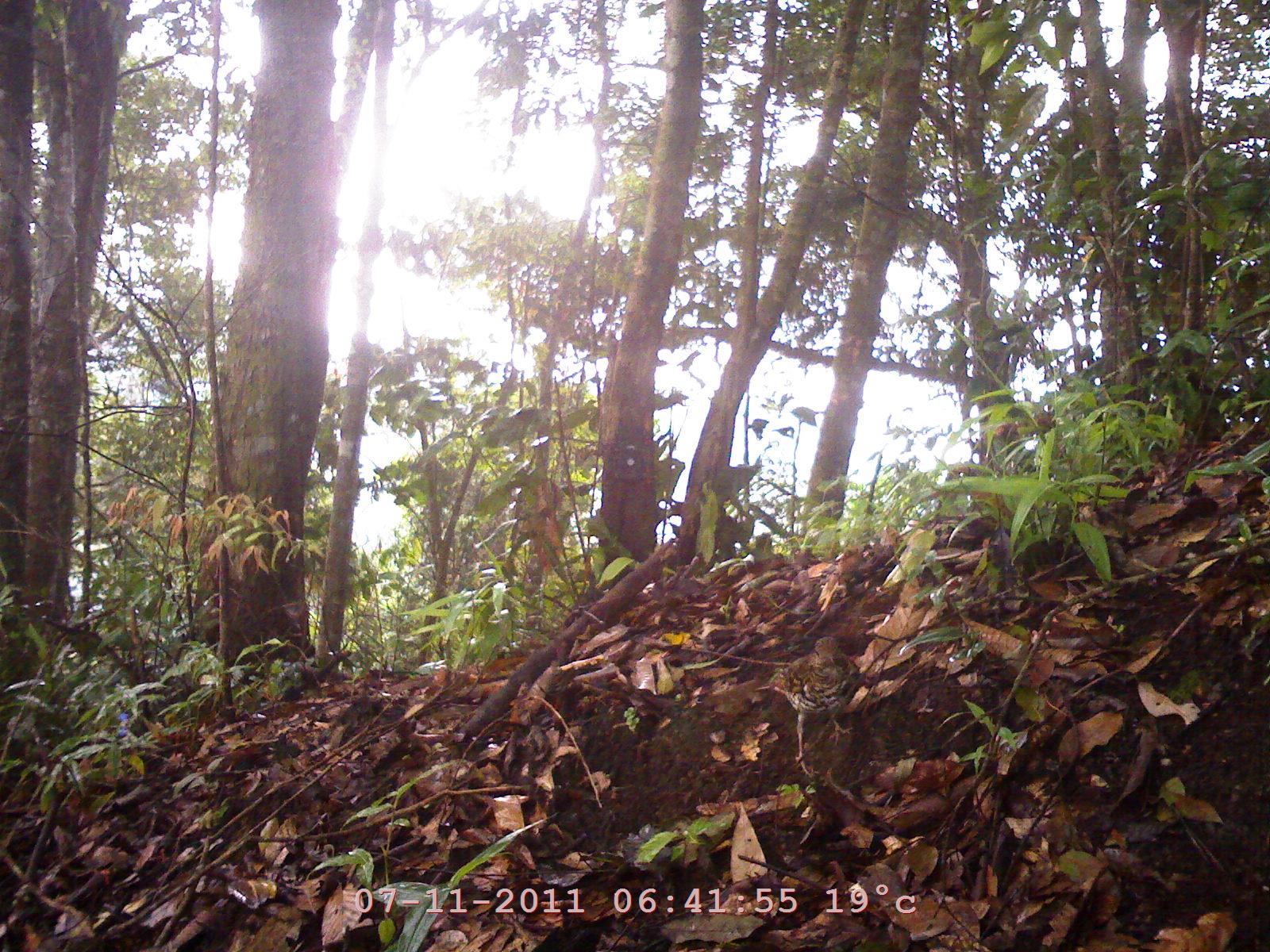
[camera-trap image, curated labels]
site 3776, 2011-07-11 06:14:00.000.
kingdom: Animalia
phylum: Chordata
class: Aves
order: Piciformes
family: Picidae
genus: Jynx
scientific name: Jynx torquilla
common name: eurasian wryneck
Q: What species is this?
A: Jynx torquilla (eurasian wryneck).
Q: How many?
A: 1.